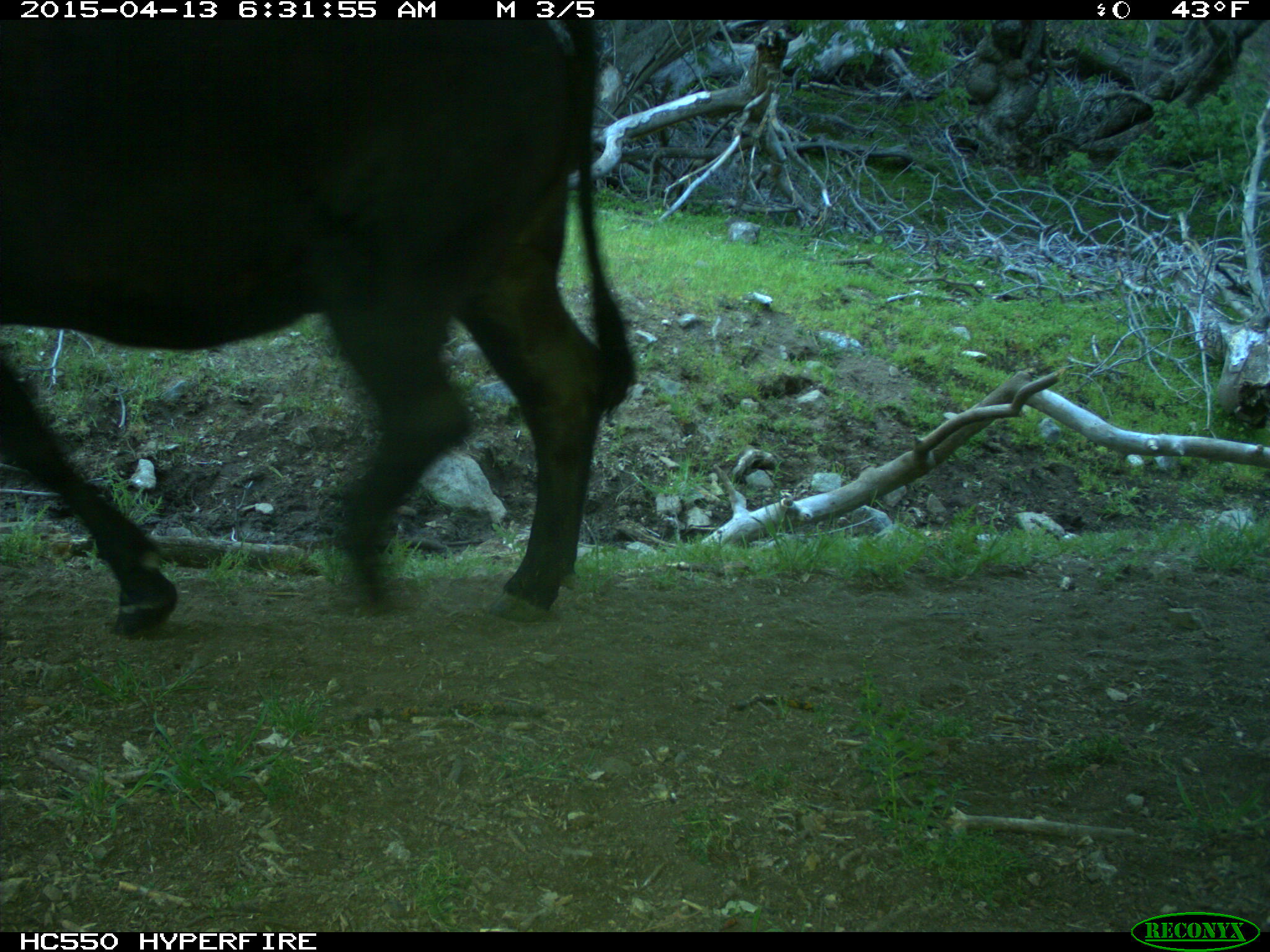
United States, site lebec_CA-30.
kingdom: Animalia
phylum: Chordata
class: Mammalia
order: Artiodactyla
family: Bovidae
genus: Bos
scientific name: Bos taurus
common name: domestic cow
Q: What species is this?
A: Bos taurus (domestic cow).